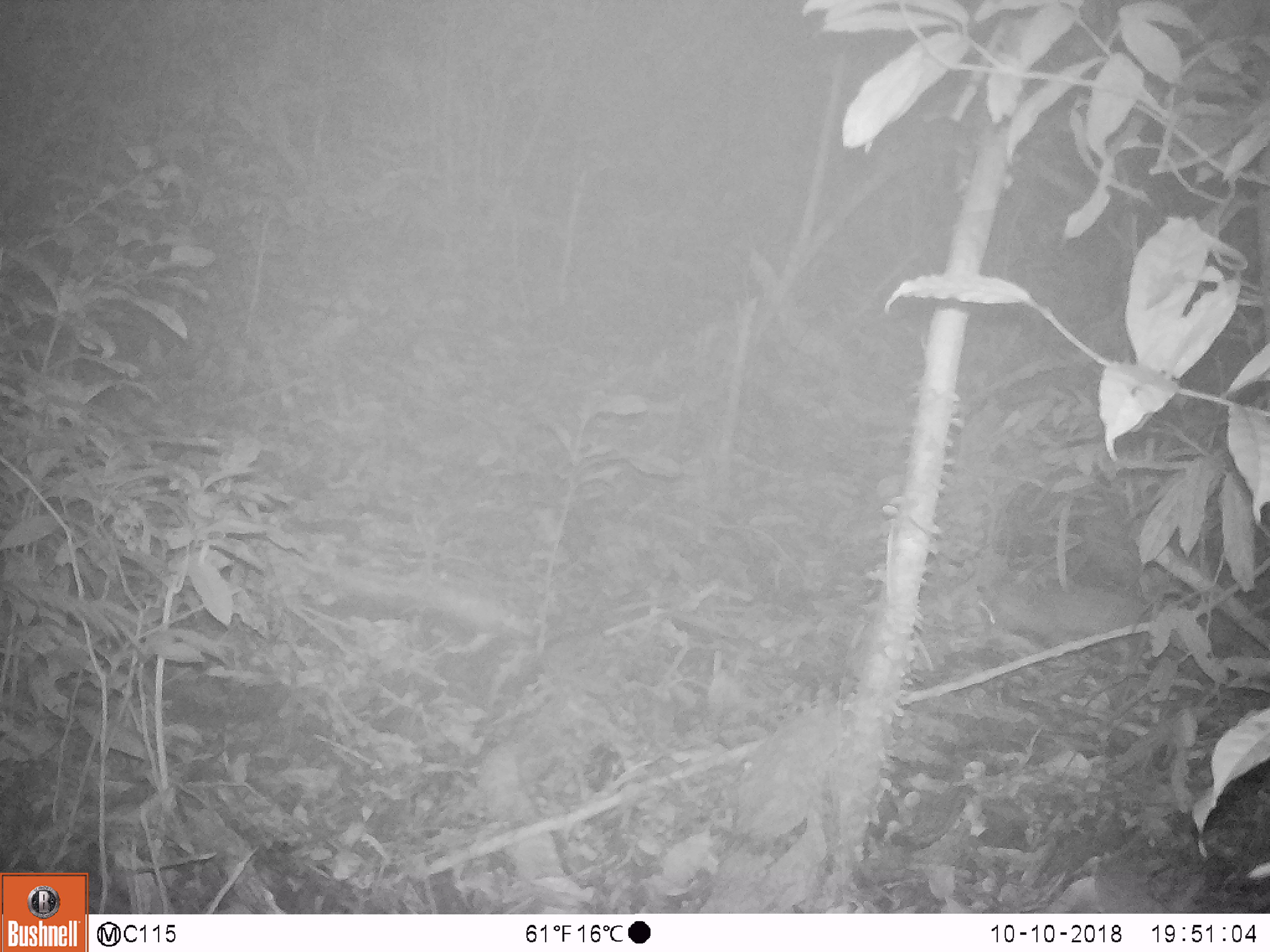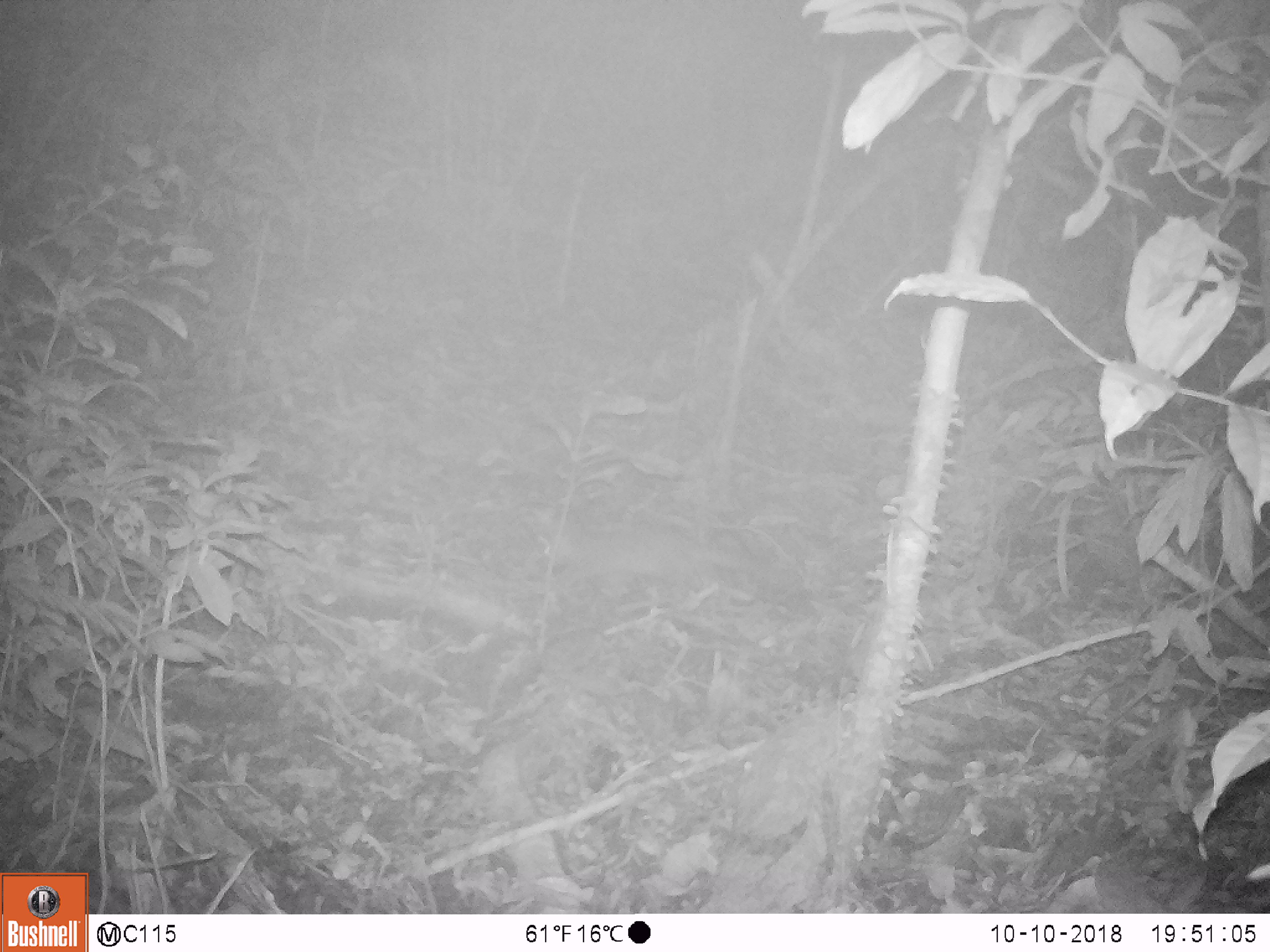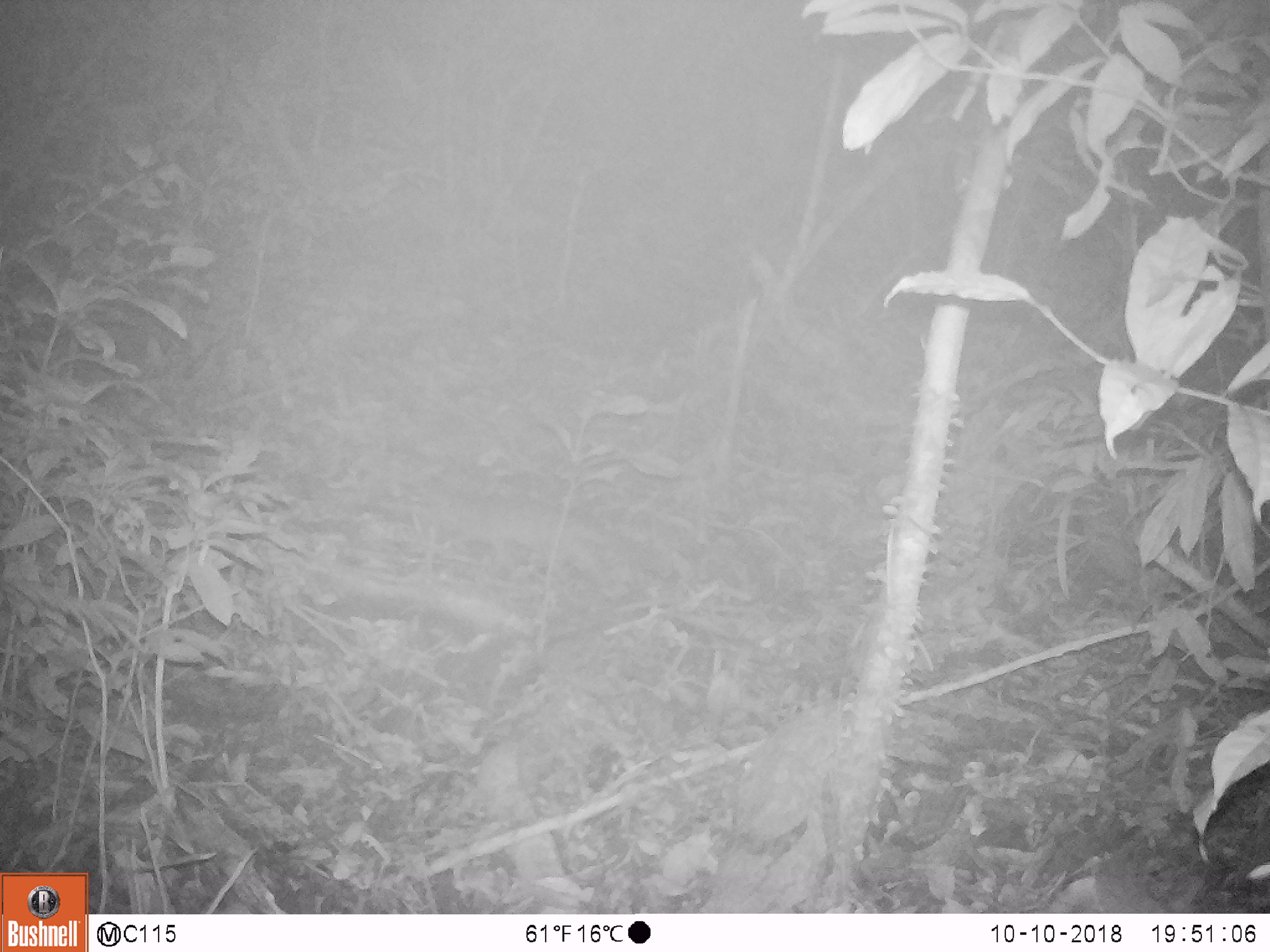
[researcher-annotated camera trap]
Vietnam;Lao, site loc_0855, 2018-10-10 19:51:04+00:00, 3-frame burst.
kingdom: Animalia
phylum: Chordata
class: Mammalia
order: Carnivora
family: Mustelidae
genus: Melogale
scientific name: Melogale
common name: ferret badger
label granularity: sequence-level